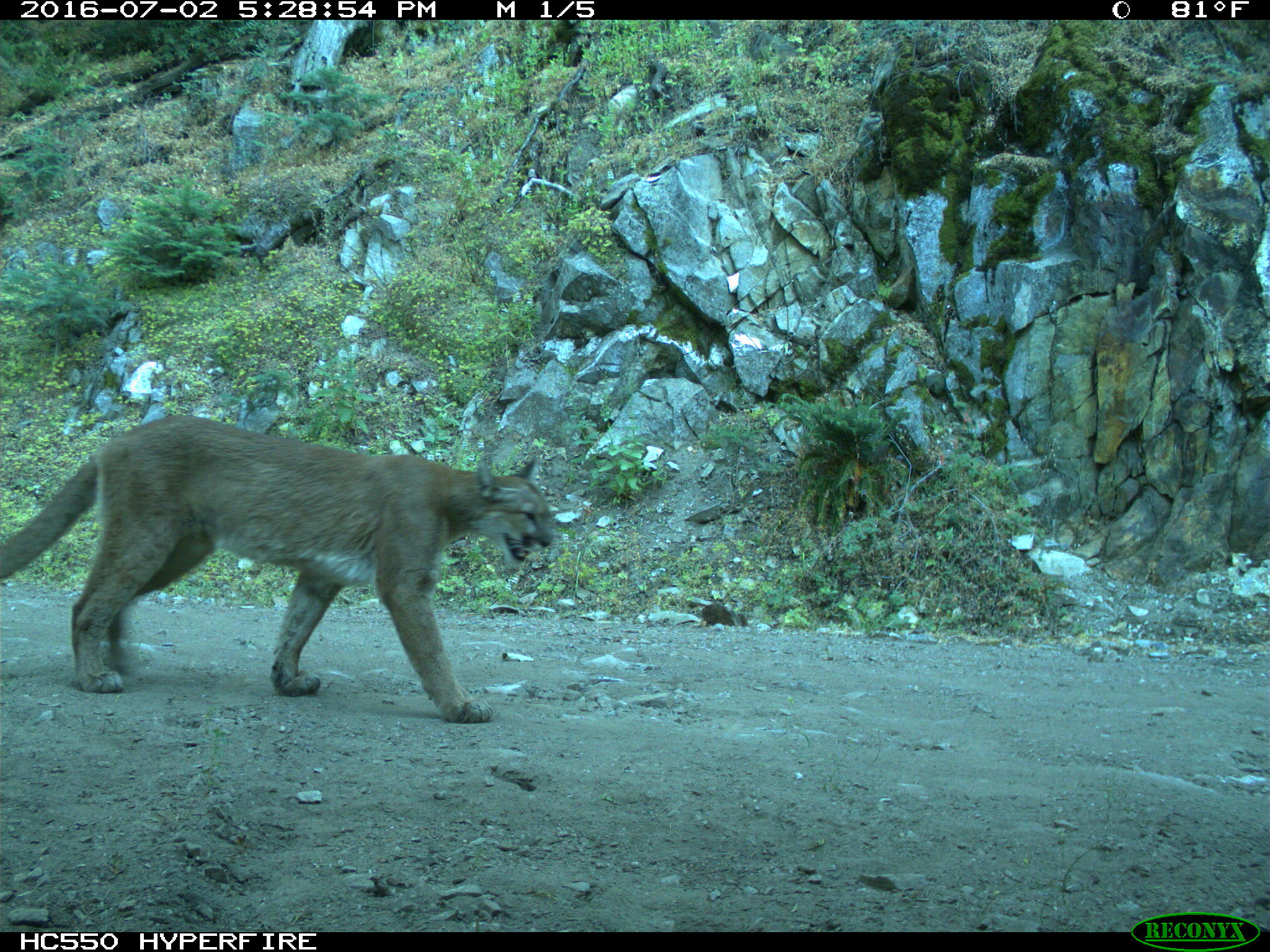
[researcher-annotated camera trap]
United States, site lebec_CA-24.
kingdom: Animalia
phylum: Chordata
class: Mammalia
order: Carnivora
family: Felidae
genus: Puma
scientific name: Puma concolor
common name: mountain lion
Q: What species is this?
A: Puma concolor (mountain lion).